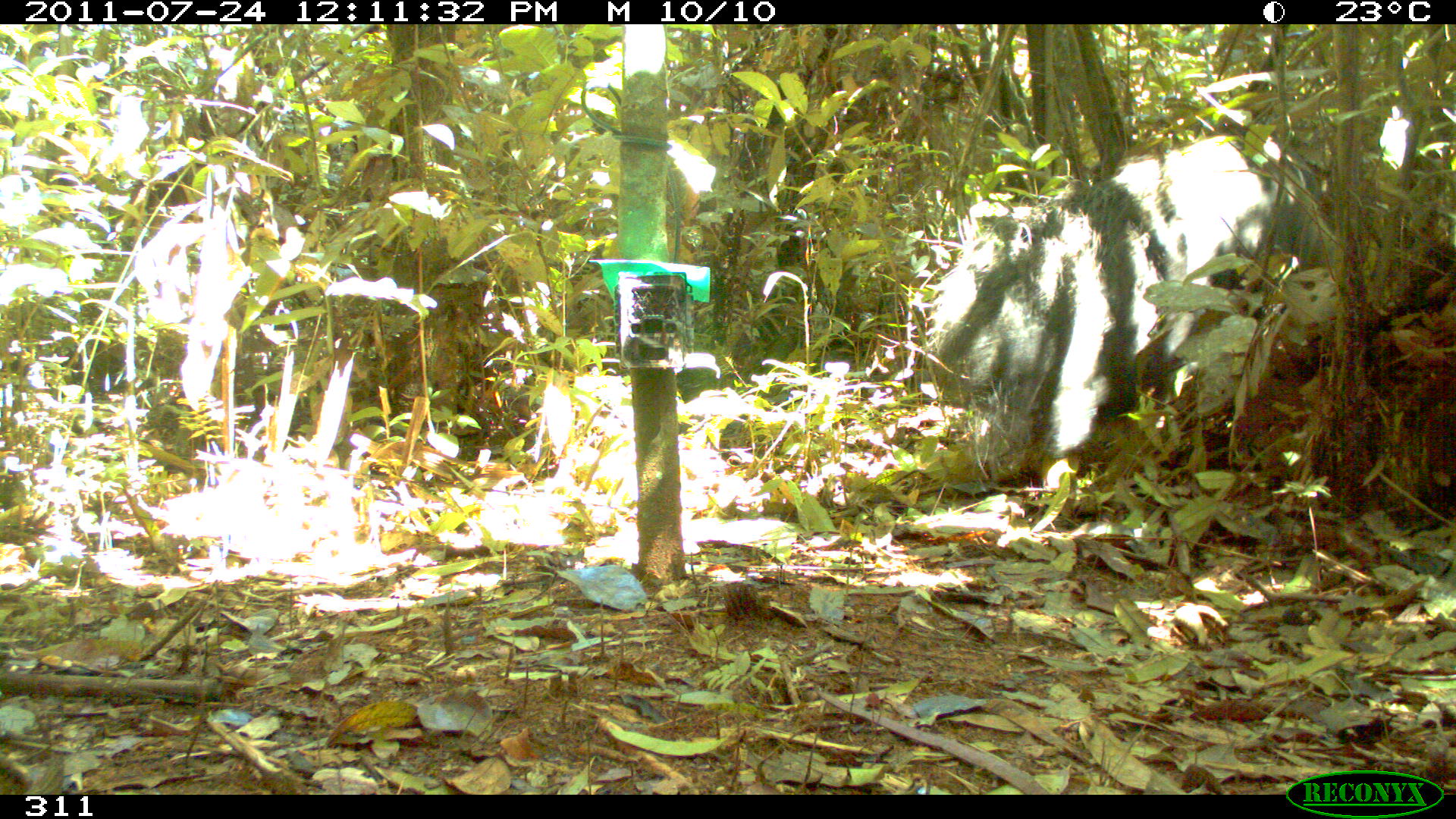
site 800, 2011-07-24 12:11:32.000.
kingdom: Animalia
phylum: Chordata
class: Mammalia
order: Pilosa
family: Myrmecophagidae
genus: Myrmecophaga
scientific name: Myrmecophaga tridactyla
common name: giant anteater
Myrmecophaga tridactyla (giant anteater).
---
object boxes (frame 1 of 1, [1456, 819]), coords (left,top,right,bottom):
myrmecophaga tridactyla: (927,136,1330,482)